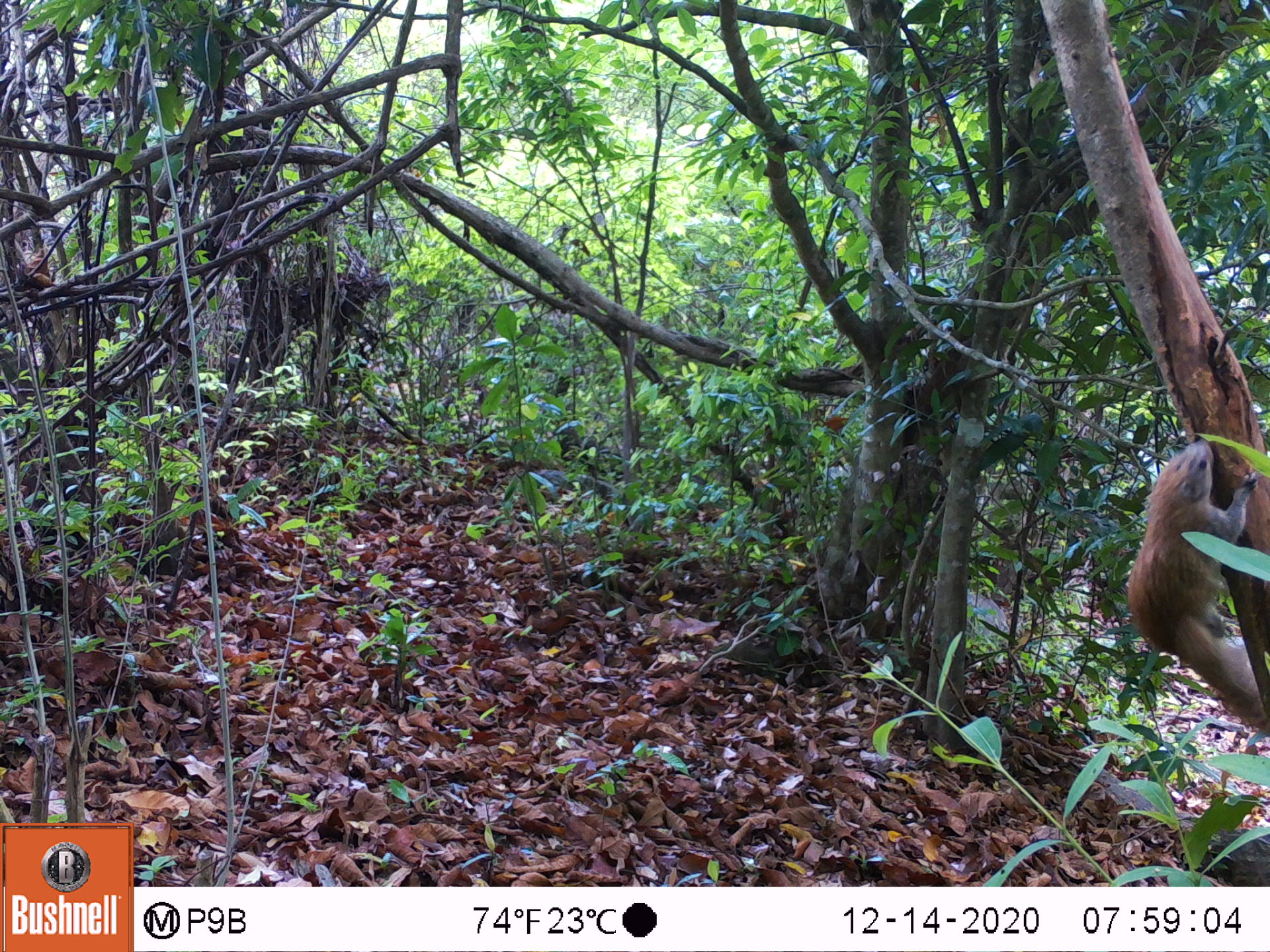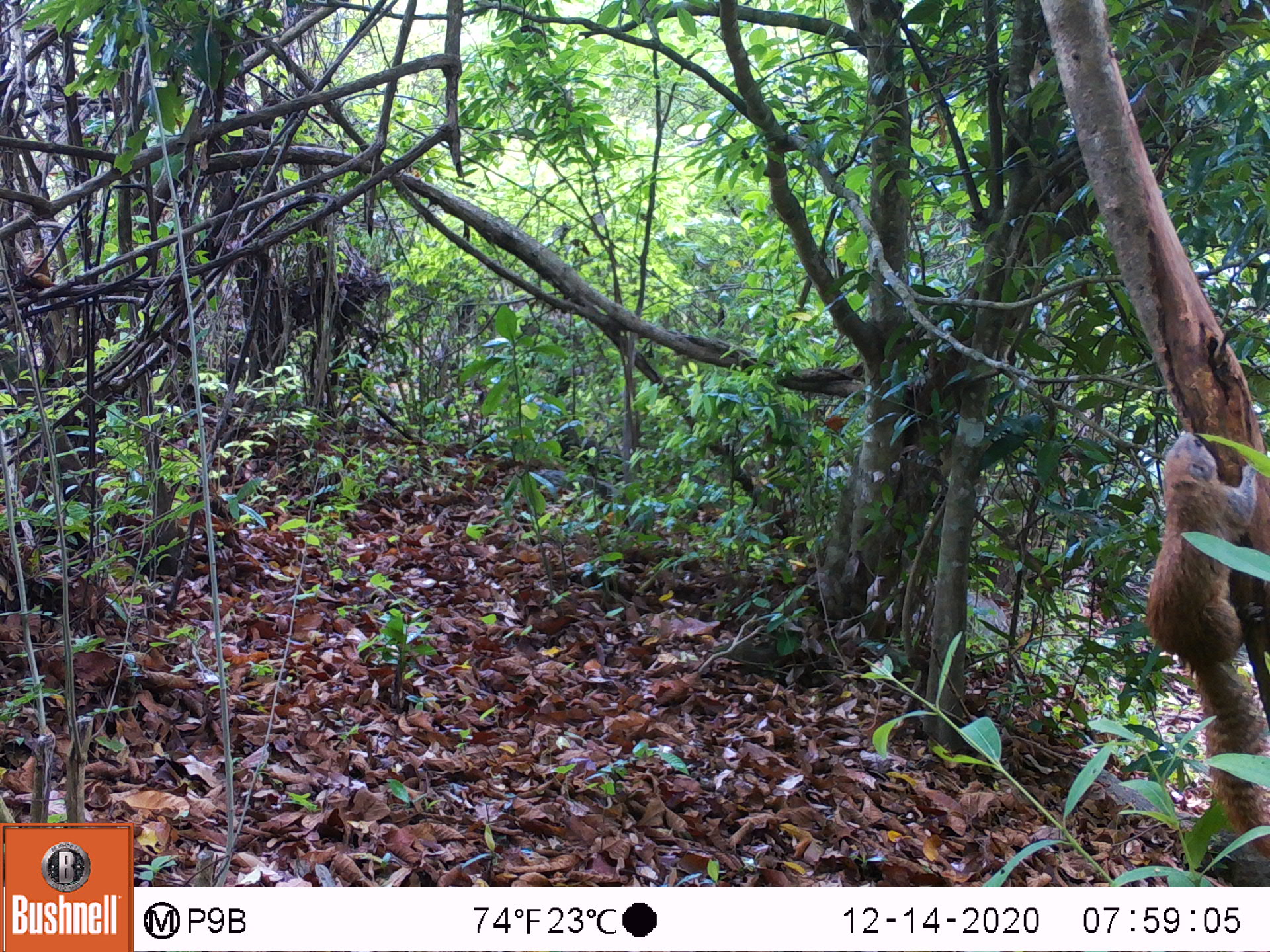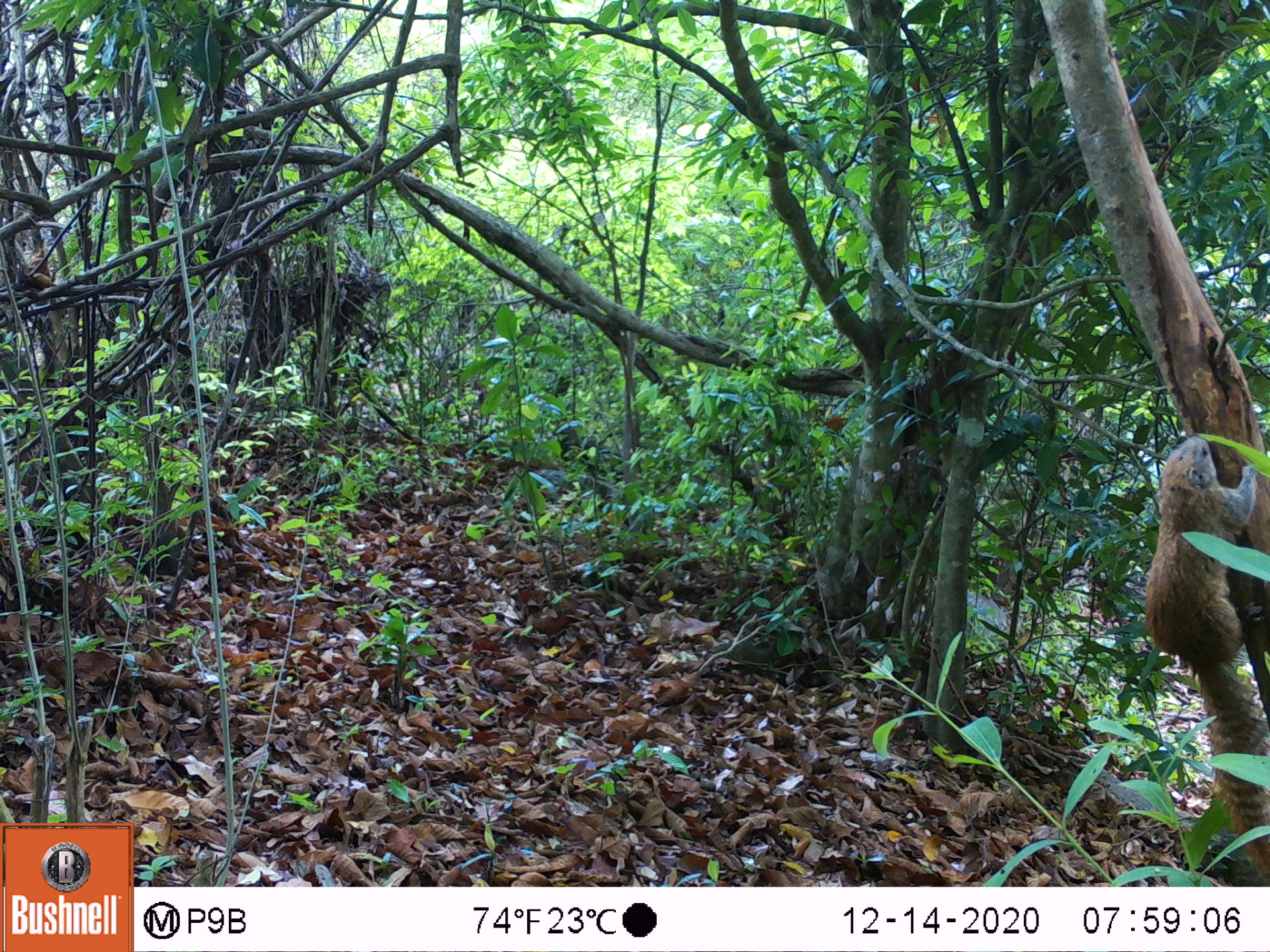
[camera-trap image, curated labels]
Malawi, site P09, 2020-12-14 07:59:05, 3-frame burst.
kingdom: Animalia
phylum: Chordata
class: Mammalia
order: Rodentia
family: Sciuridae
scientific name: Sciuridae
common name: squirrel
Squirrel (Sciuridae), count 1.